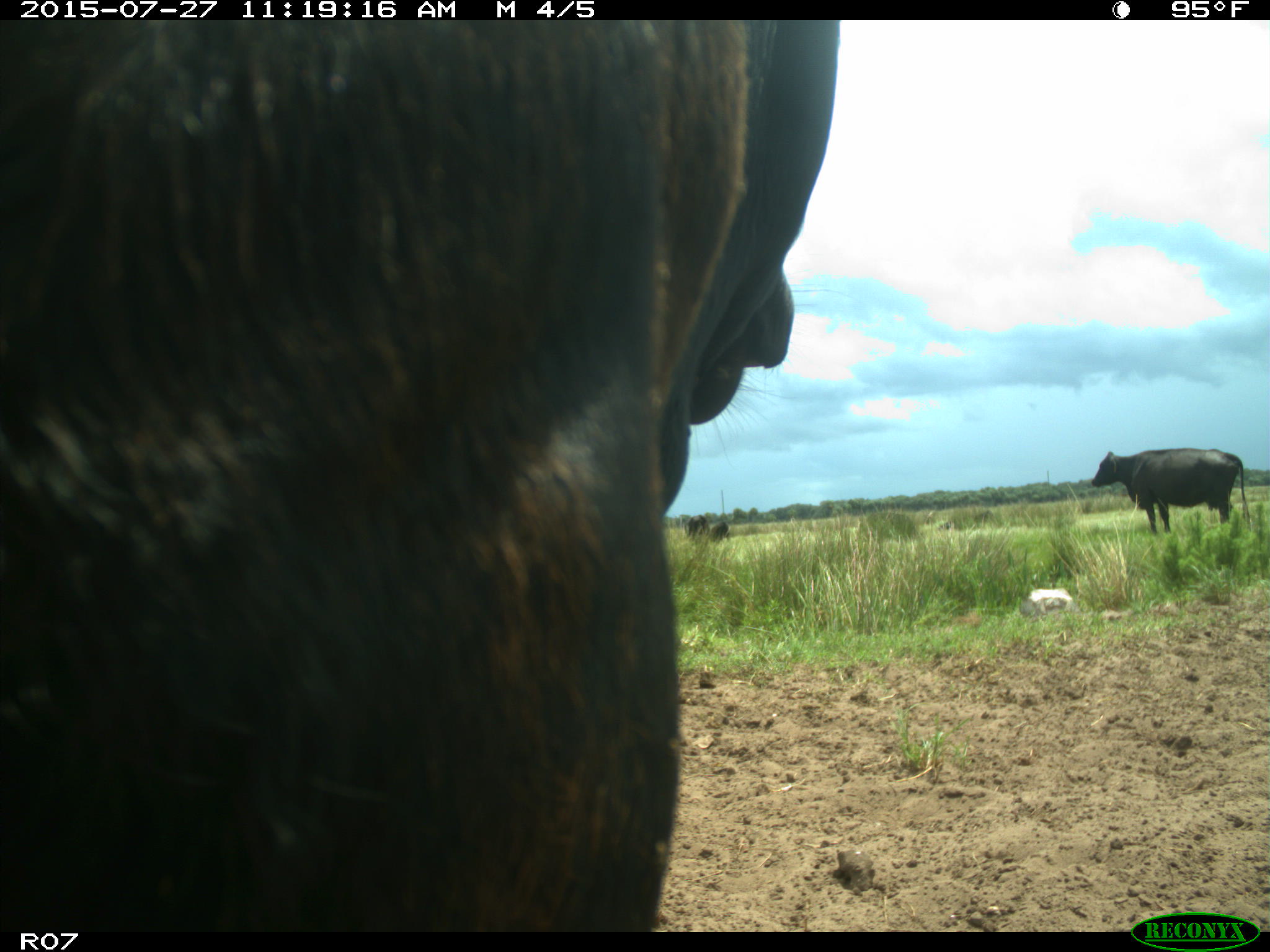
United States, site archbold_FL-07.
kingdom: Animalia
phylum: Chordata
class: Mammalia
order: Artiodactyla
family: Bovidae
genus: Bos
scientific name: Bos taurus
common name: domestic cow